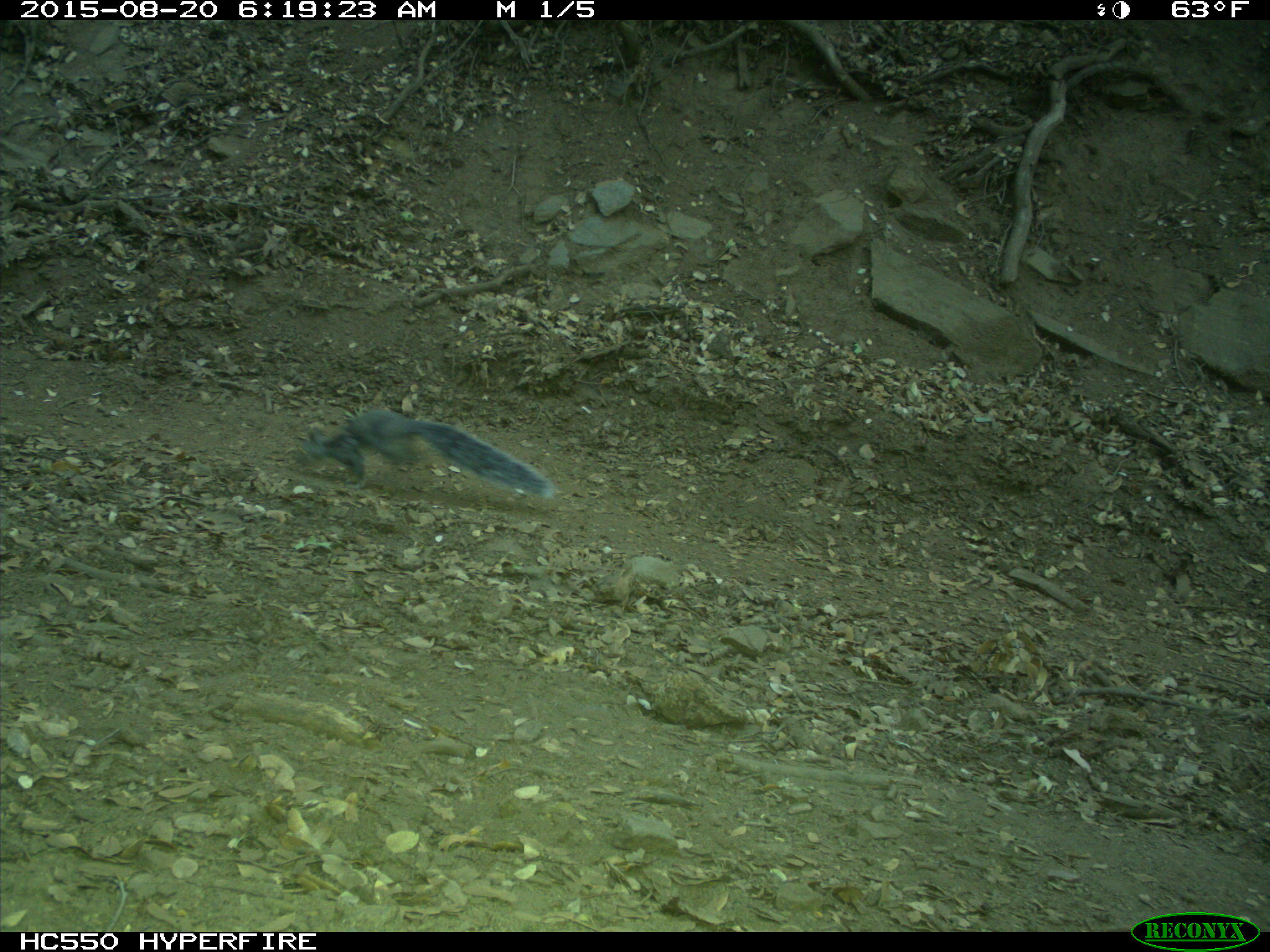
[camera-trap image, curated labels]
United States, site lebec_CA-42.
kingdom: Animalia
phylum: Chordata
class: Mammalia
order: Rodentia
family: Sciuridae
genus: Sciurus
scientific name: Sciurus carolinensis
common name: eastern gray squirrel